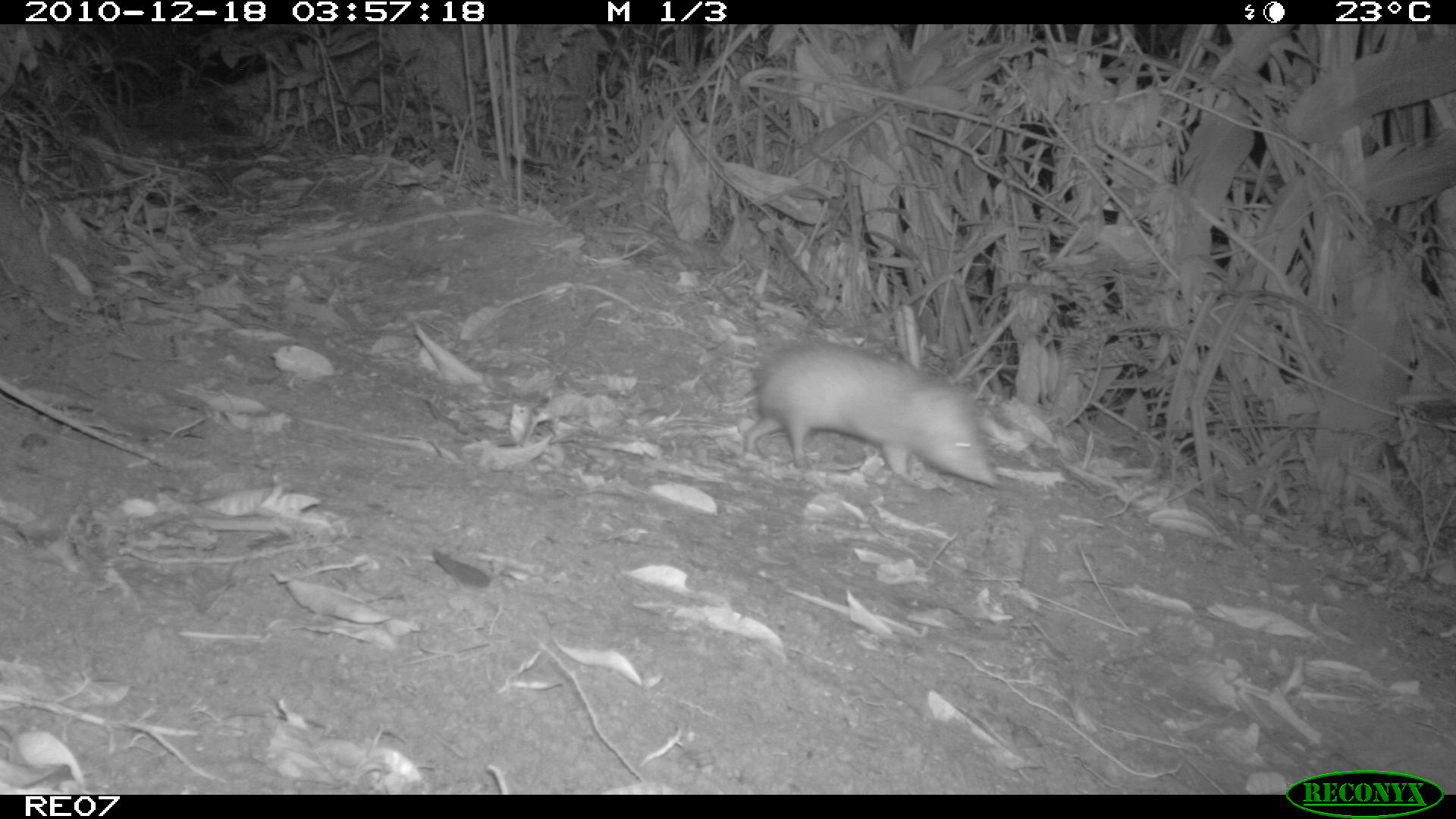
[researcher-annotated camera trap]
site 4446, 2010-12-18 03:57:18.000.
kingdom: Animalia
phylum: Chordata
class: Mammalia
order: Afrosoricida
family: Tenrecidae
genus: Tenrec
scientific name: Tenrec ecaudatus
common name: tailless tenrec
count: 1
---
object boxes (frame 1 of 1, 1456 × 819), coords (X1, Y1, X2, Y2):
tenrec ecaudatus: (744, 339, 997, 490)